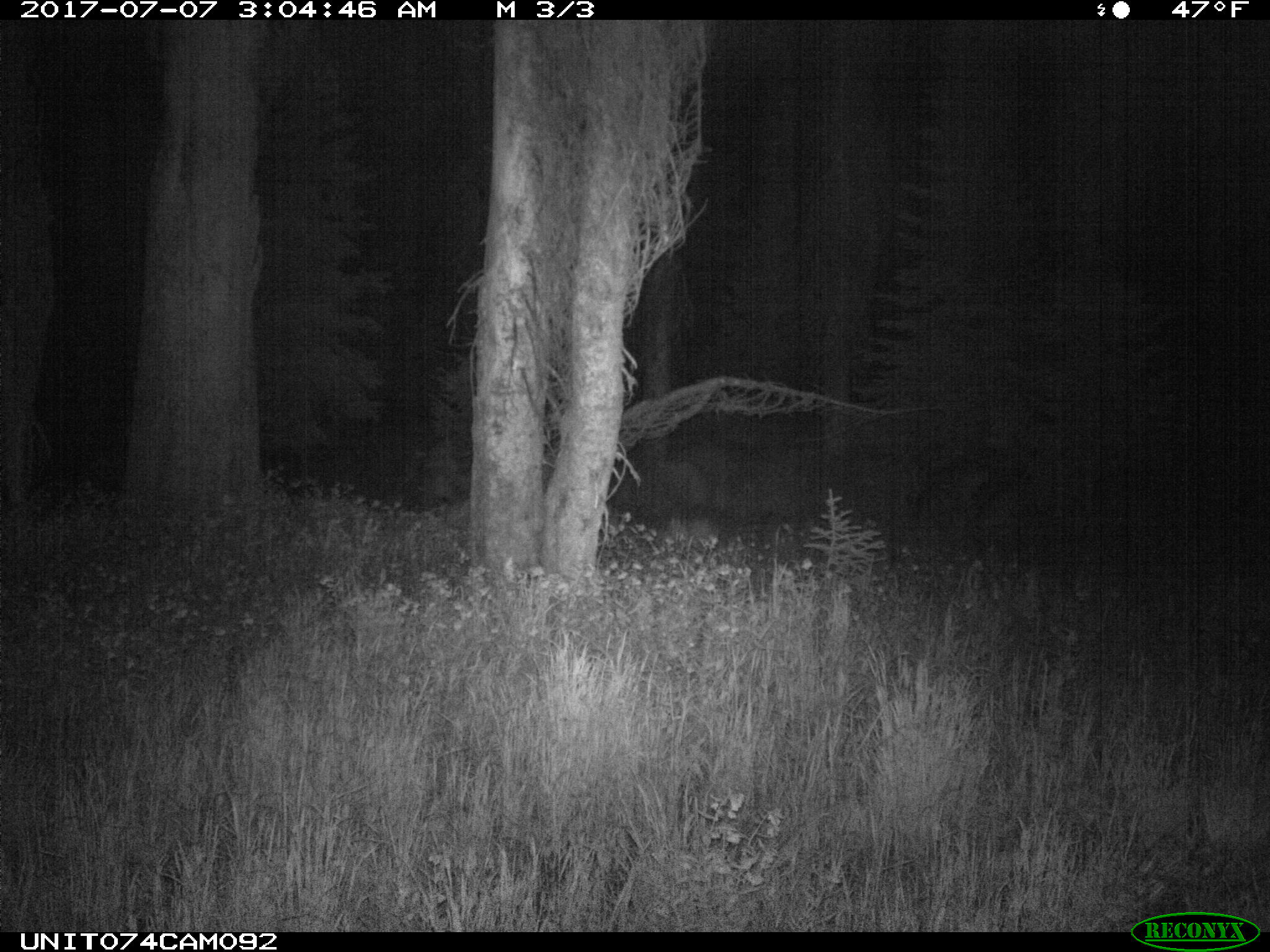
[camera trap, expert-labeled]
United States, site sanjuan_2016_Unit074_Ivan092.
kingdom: Animalia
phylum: Chordata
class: Mammalia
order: Artiodactyla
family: Cervidae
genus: Odocoileus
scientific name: Odocoileus hemionus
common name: mule deer